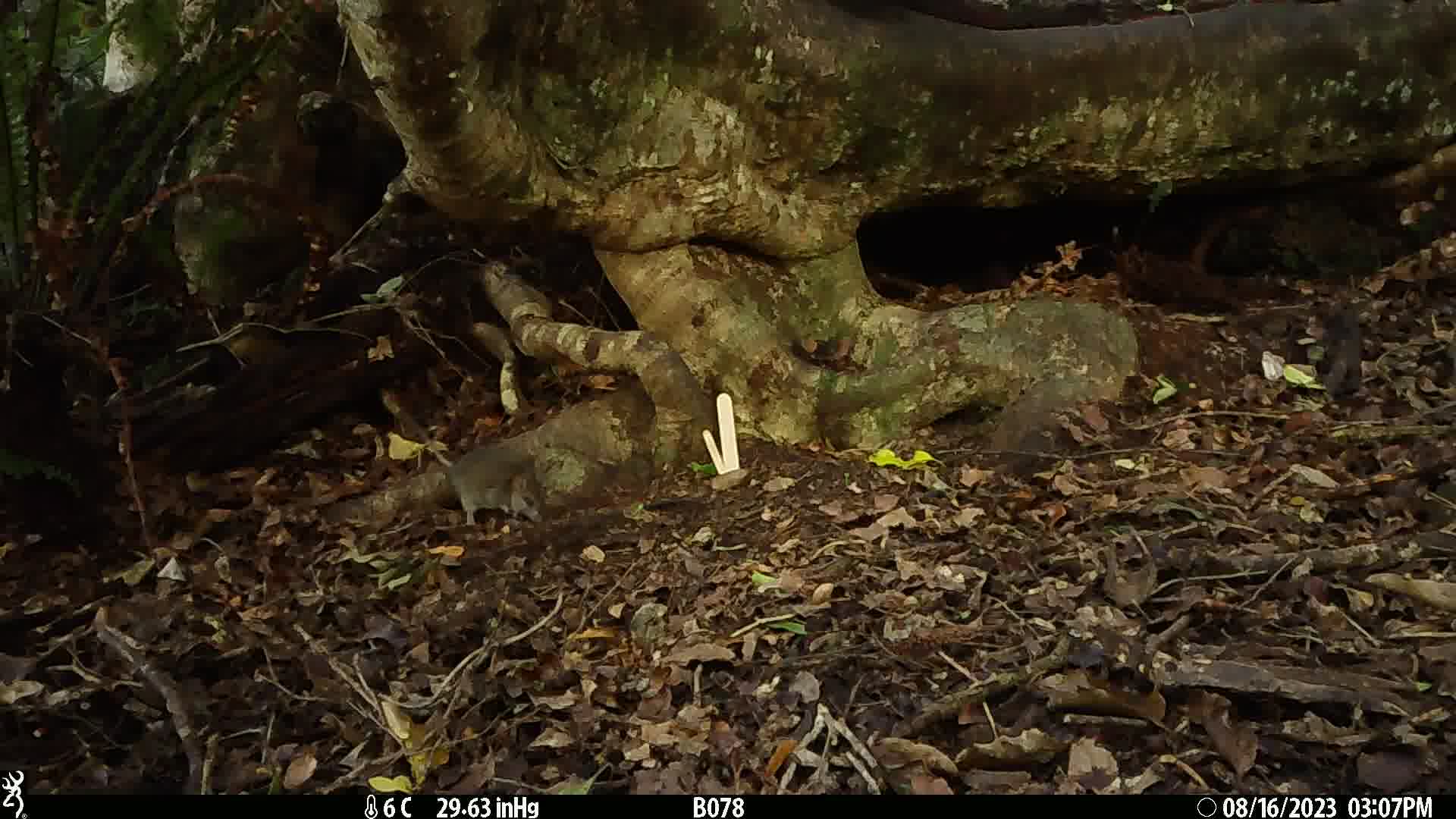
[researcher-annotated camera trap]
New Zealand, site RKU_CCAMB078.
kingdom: Animalia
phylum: Chordata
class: Mammalia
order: Rodentia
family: Muridae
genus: Rattus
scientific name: Rattus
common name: rat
Rat (Rattus).